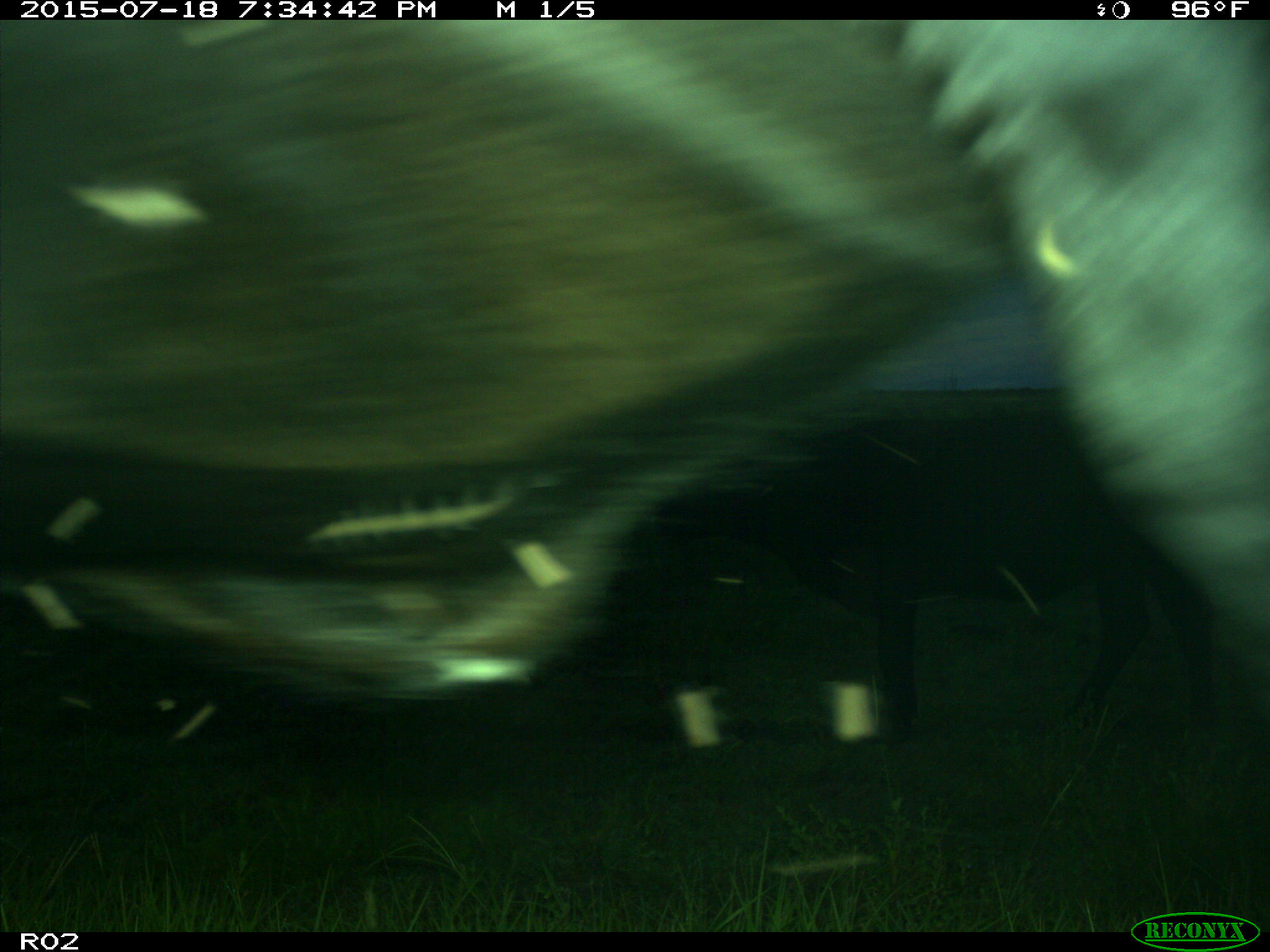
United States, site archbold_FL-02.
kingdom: Animalia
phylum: Chordata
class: Mammalia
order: Artiodactyla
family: Bovidae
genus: Bos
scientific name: Bos taurus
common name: domestic cow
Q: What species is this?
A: Bos taurus (domestic cow).